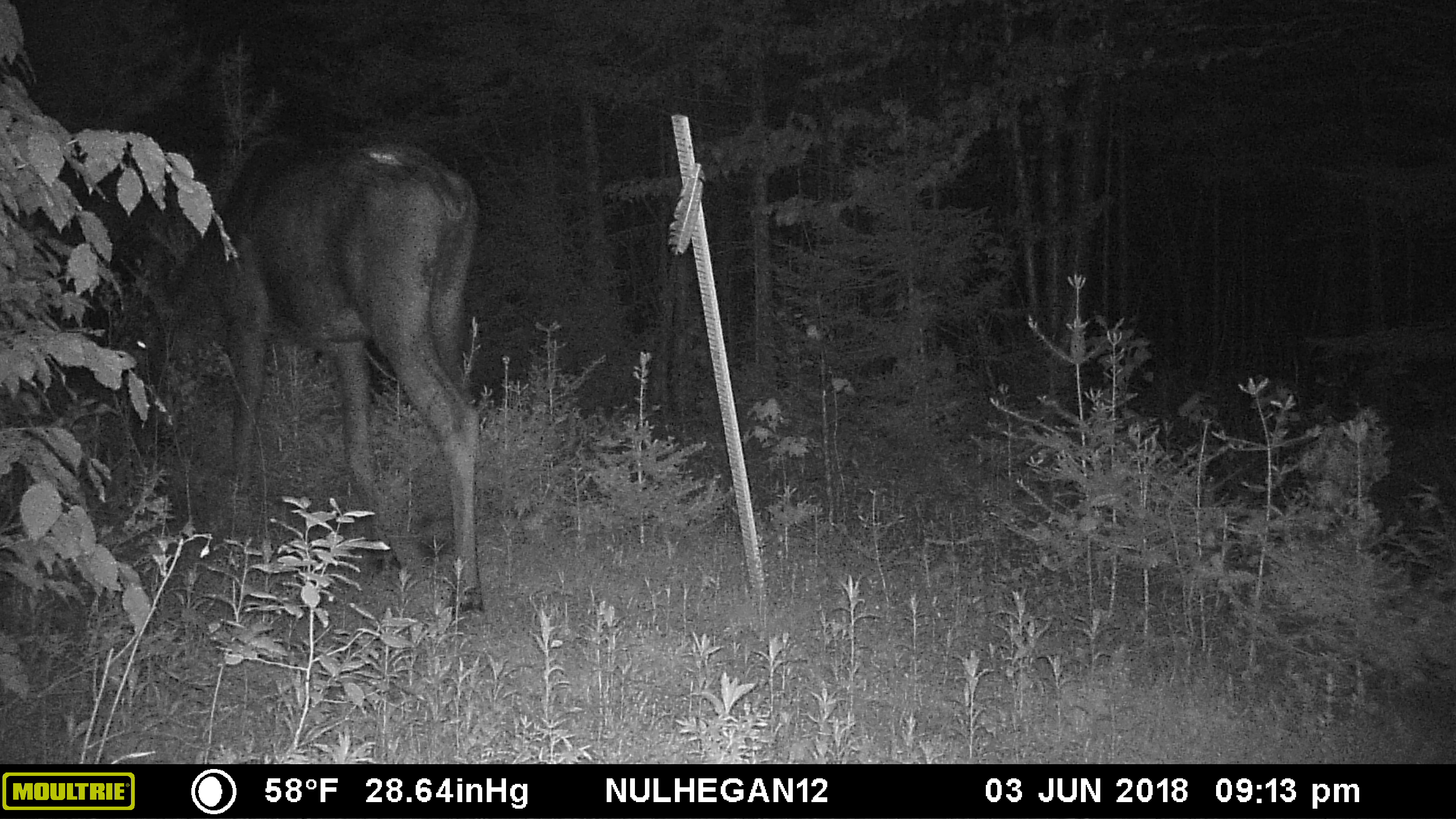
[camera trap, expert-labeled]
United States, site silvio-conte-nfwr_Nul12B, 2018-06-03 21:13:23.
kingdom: Animalia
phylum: Chordata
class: Mammalia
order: Artiodactyla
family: Cervidae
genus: Alces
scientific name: Alces alces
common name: moose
Moose (Alces alces).